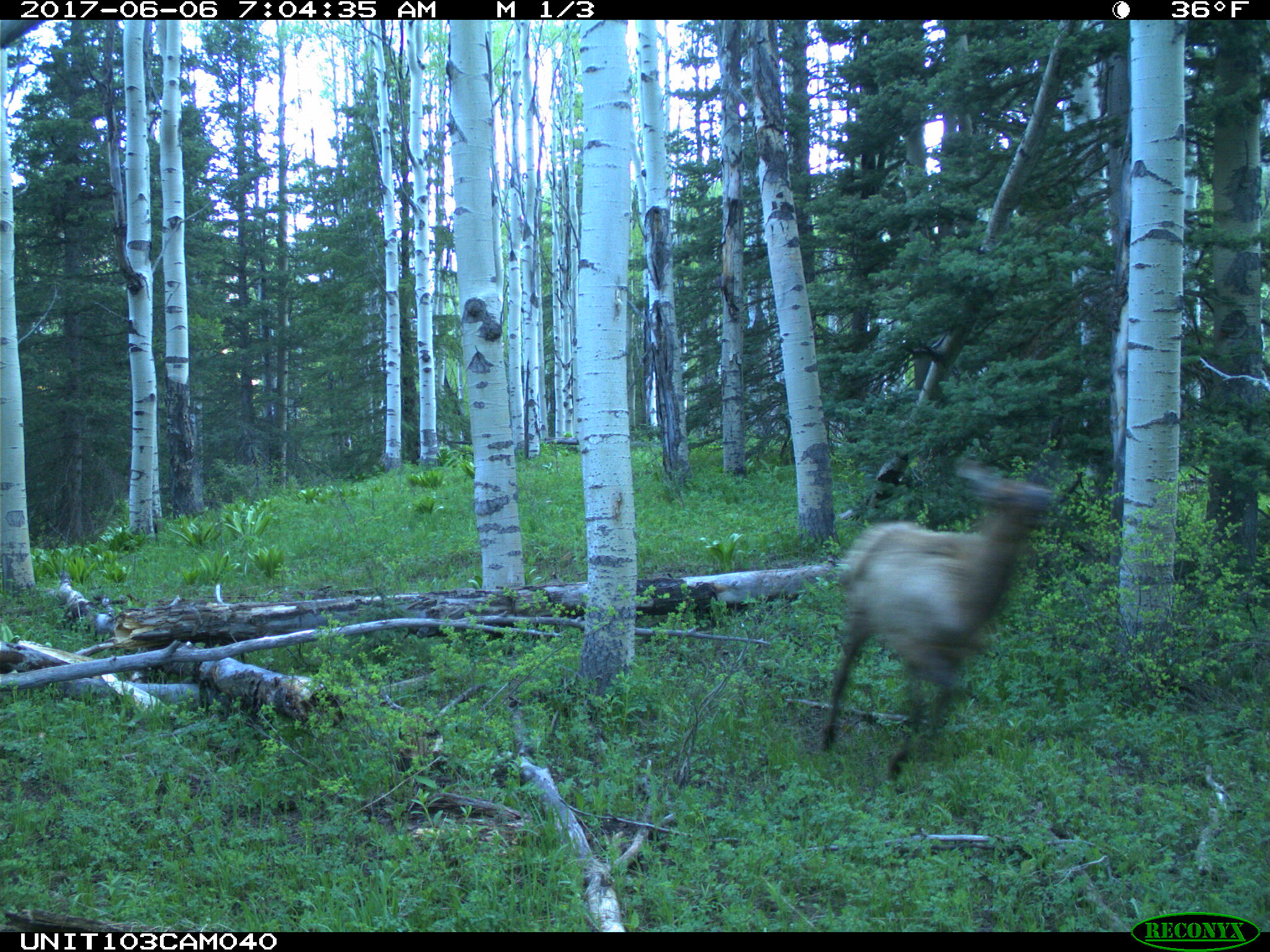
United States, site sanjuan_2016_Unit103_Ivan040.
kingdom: Animalia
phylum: Chordata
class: Mammalia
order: Artiodactyla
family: Cervidae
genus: Cervus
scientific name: Cervus elaphus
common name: red deer